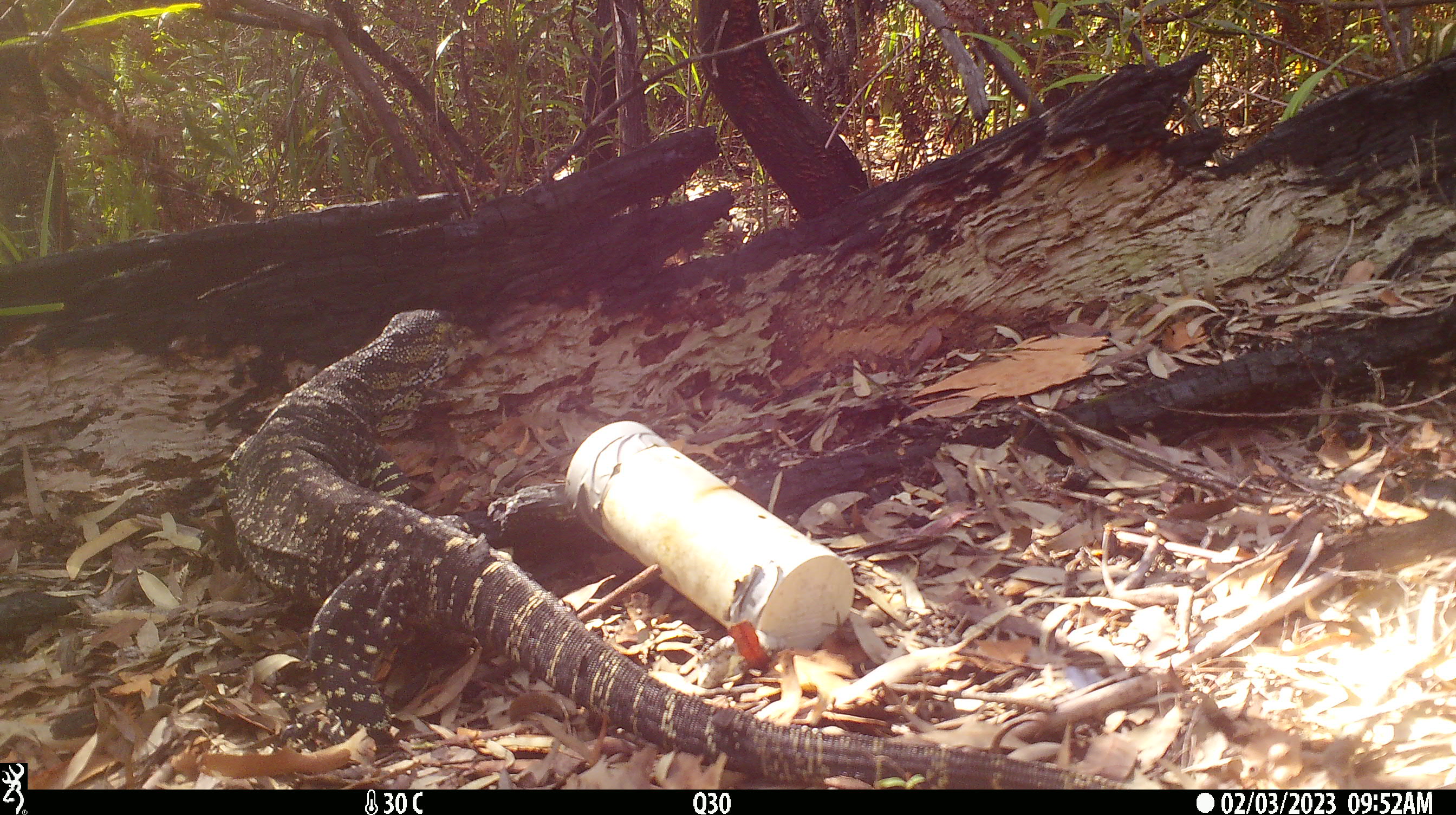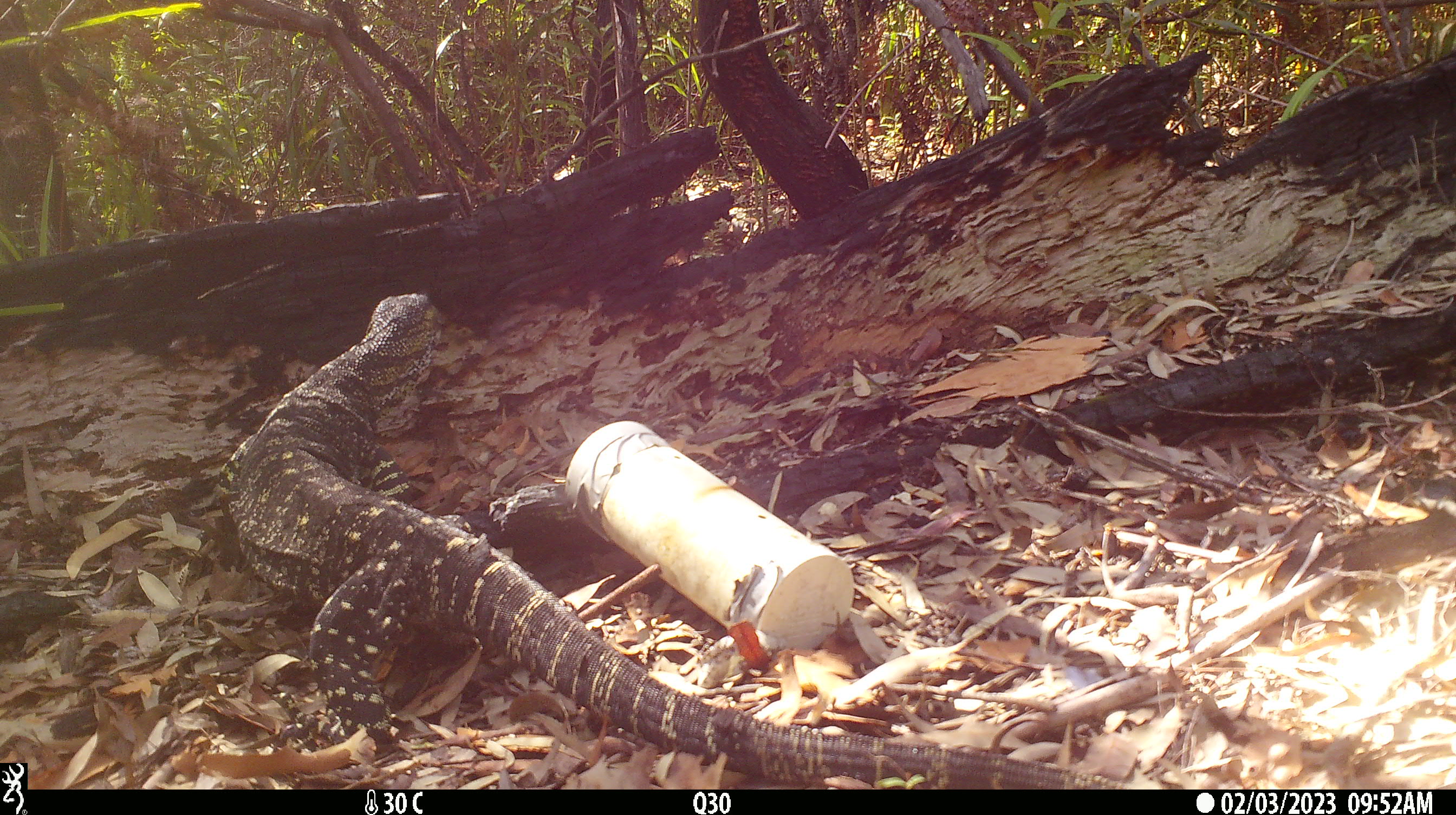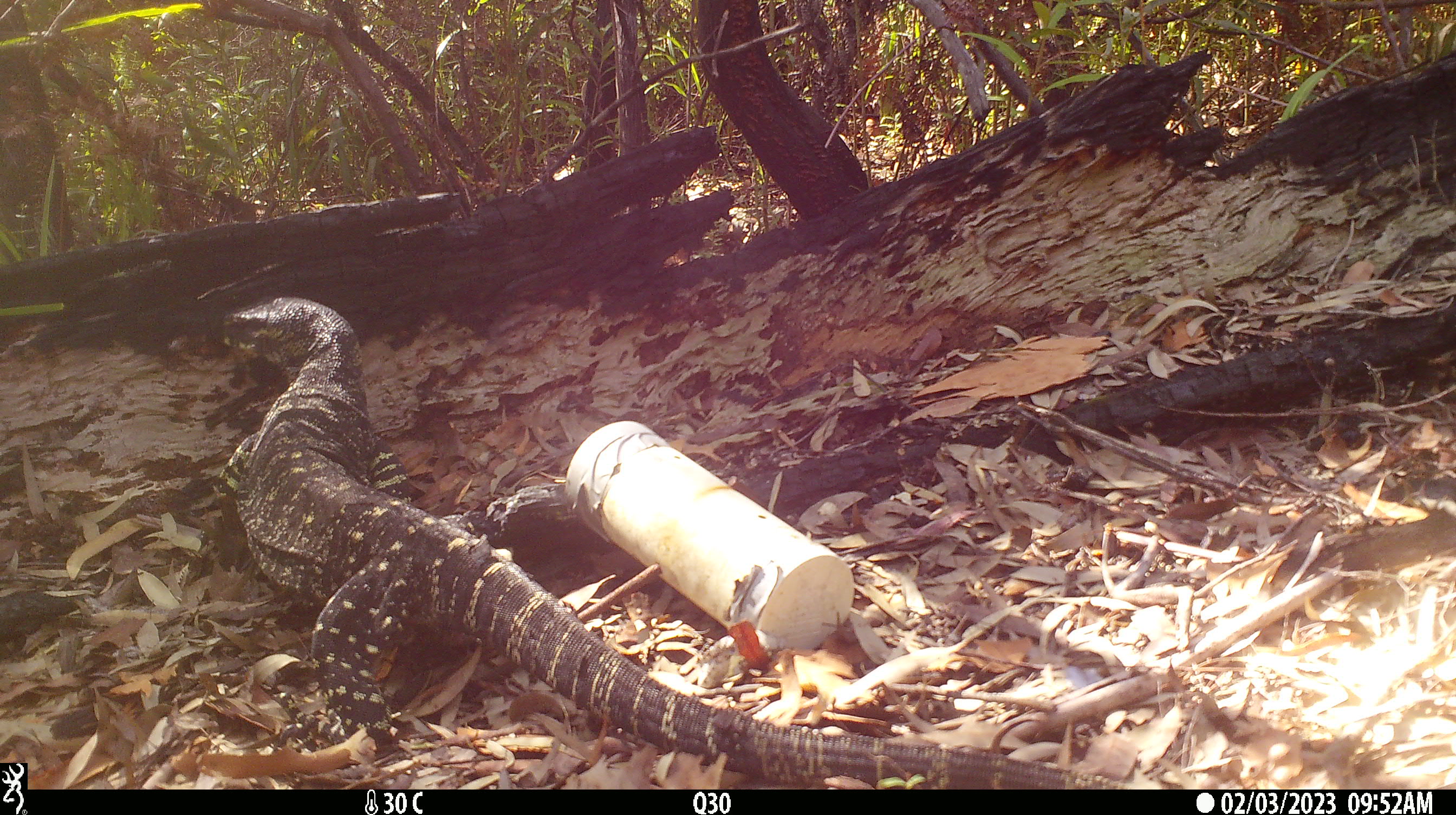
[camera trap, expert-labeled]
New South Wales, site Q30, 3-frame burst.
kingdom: Animalia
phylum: Chordata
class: Reptilia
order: Squamata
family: Varanidae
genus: Varanus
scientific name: Varanus varius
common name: lace monitor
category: goanna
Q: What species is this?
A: Goanna (lace monitor) (Varanus varius).